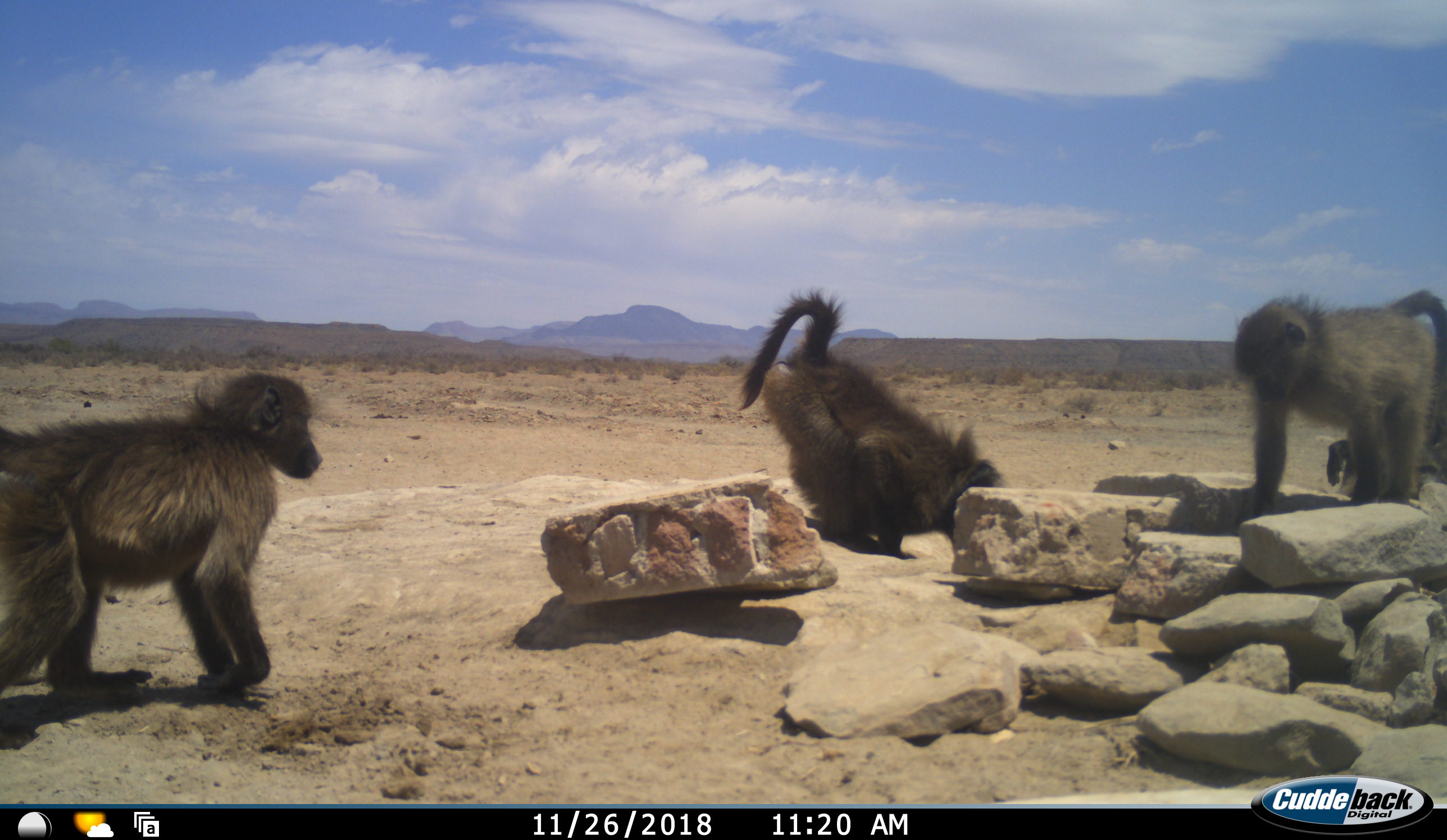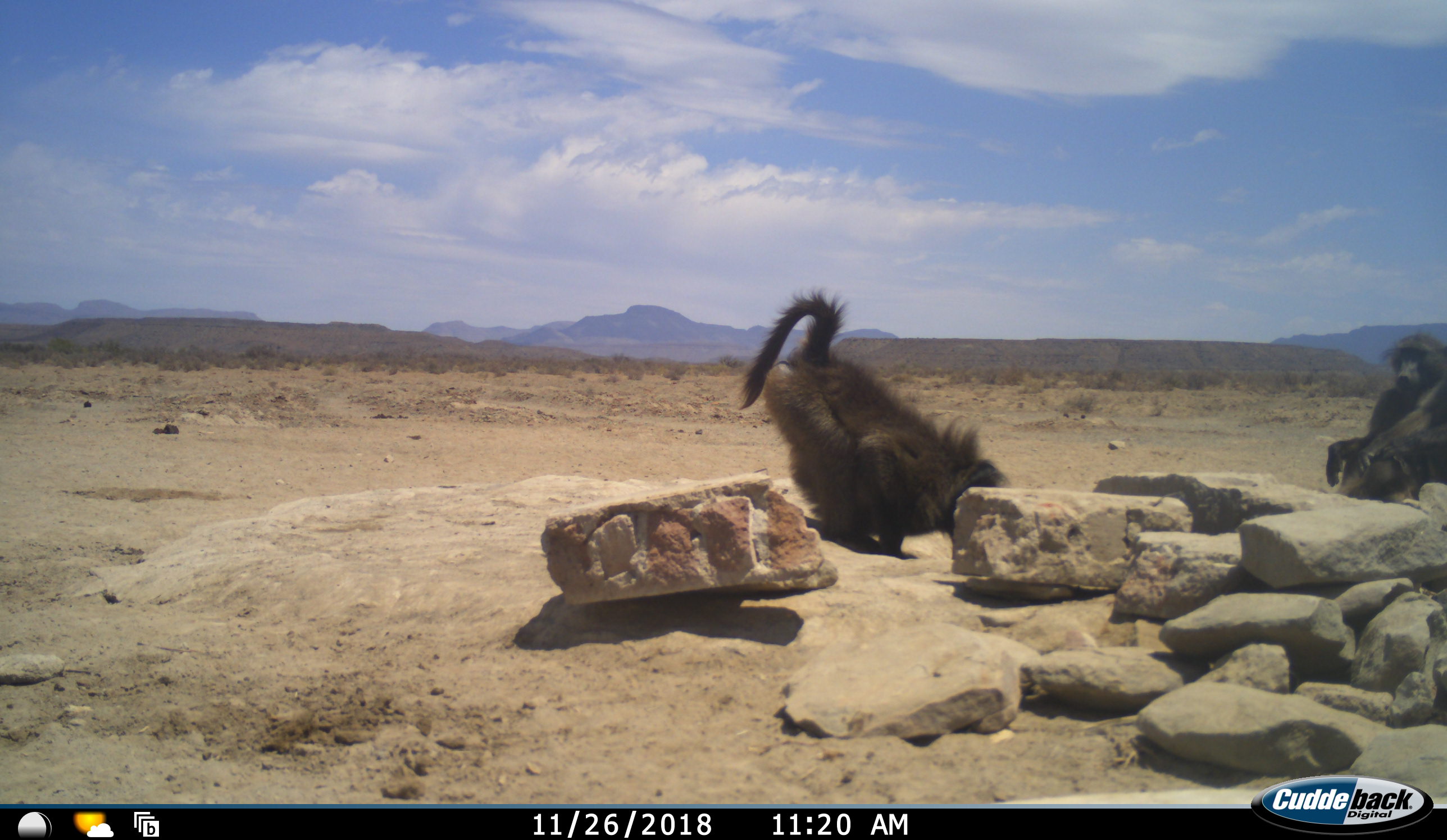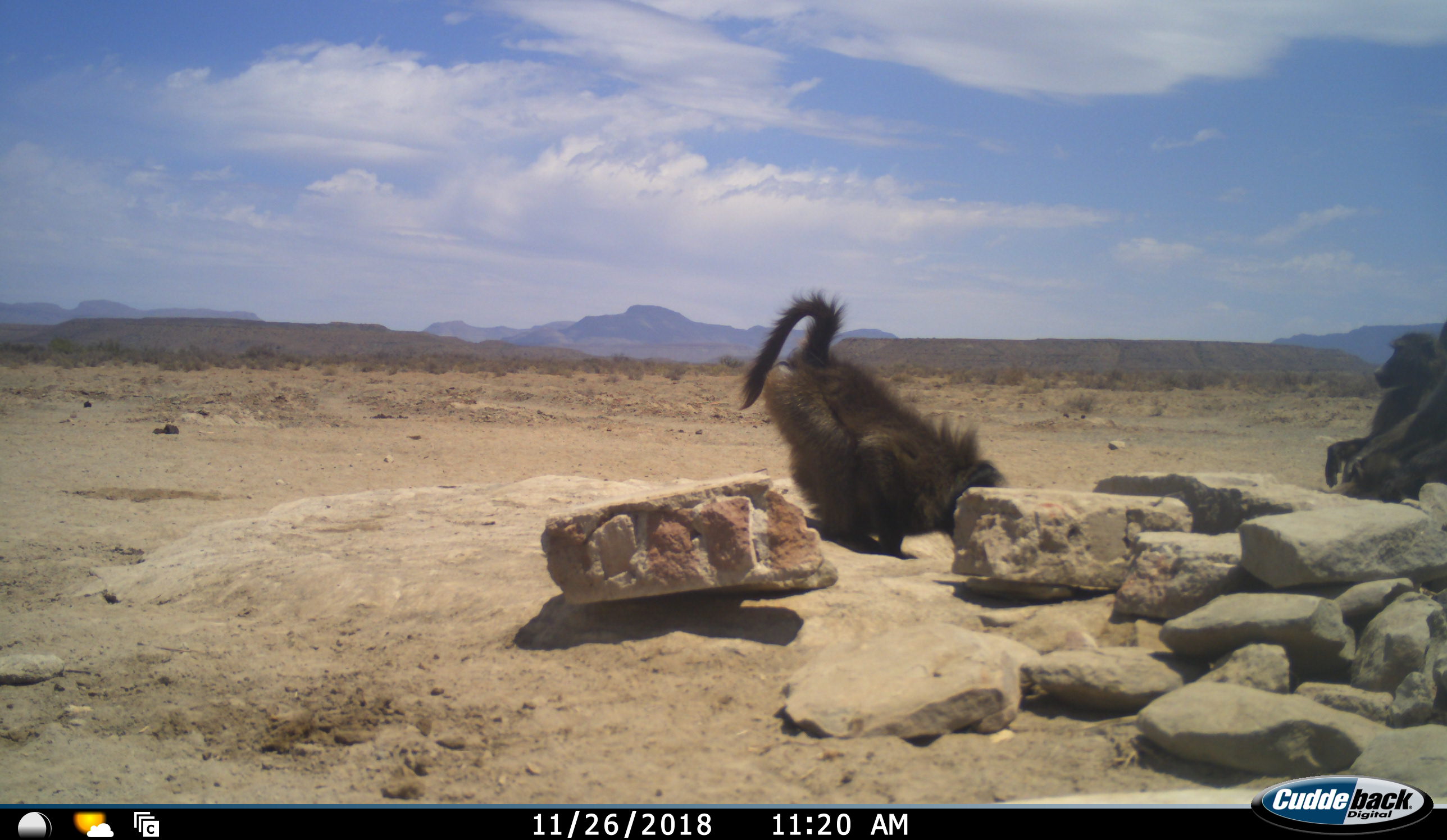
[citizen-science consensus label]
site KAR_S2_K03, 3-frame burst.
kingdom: Animalia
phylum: Chordata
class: Mammalia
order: Primates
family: Cercopithecidae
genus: Papio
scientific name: Papio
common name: baboon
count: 4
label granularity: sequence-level